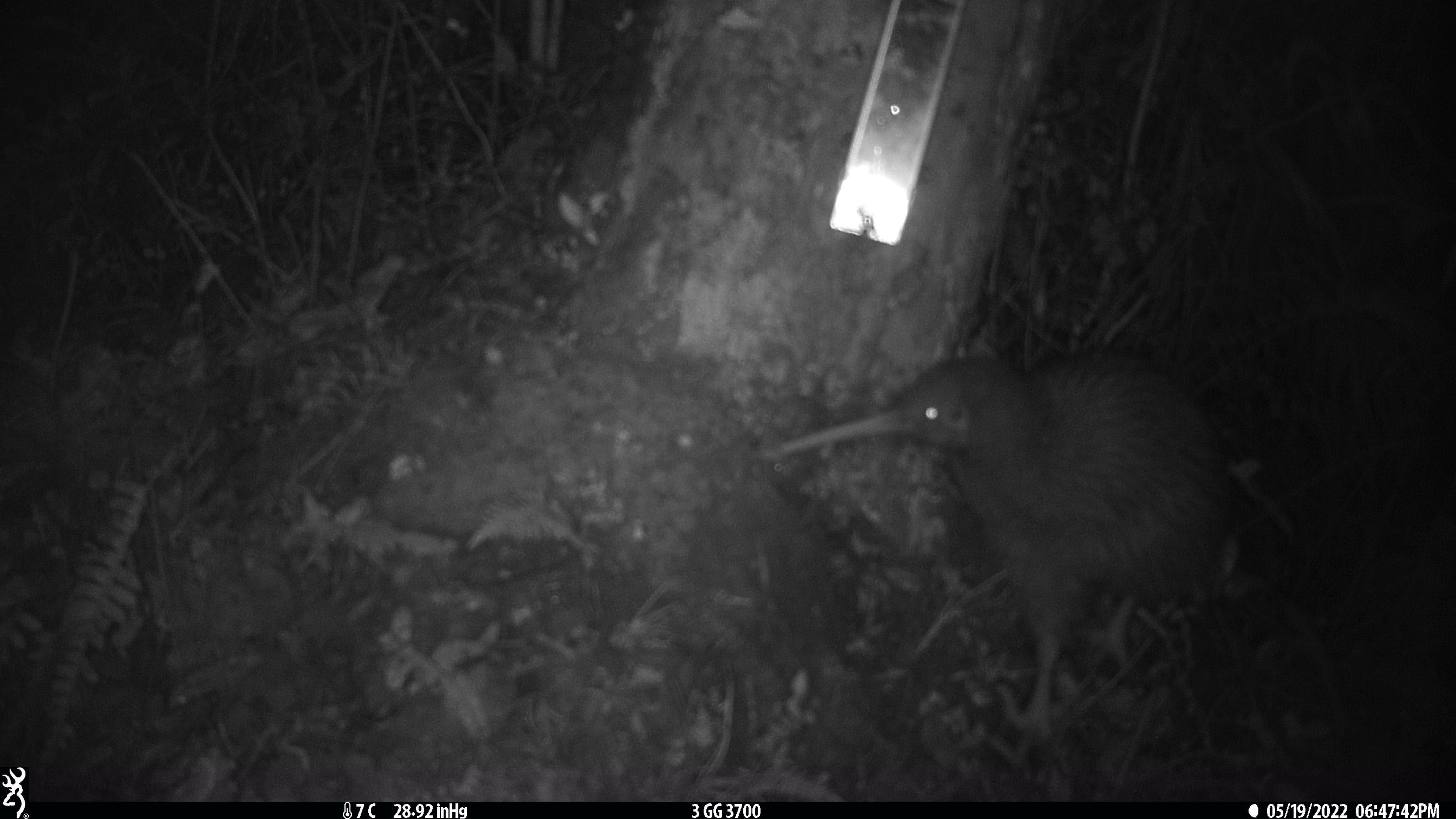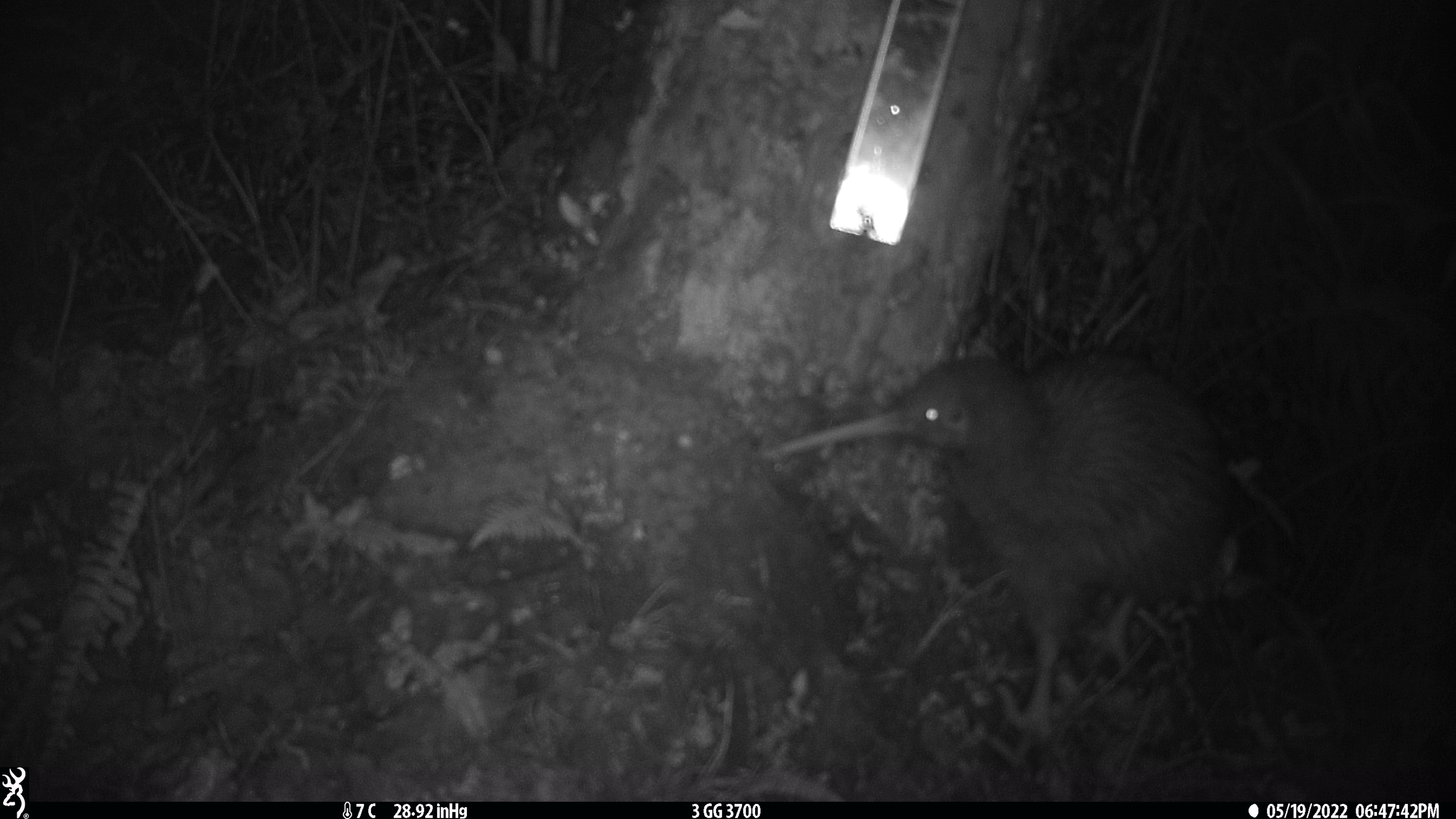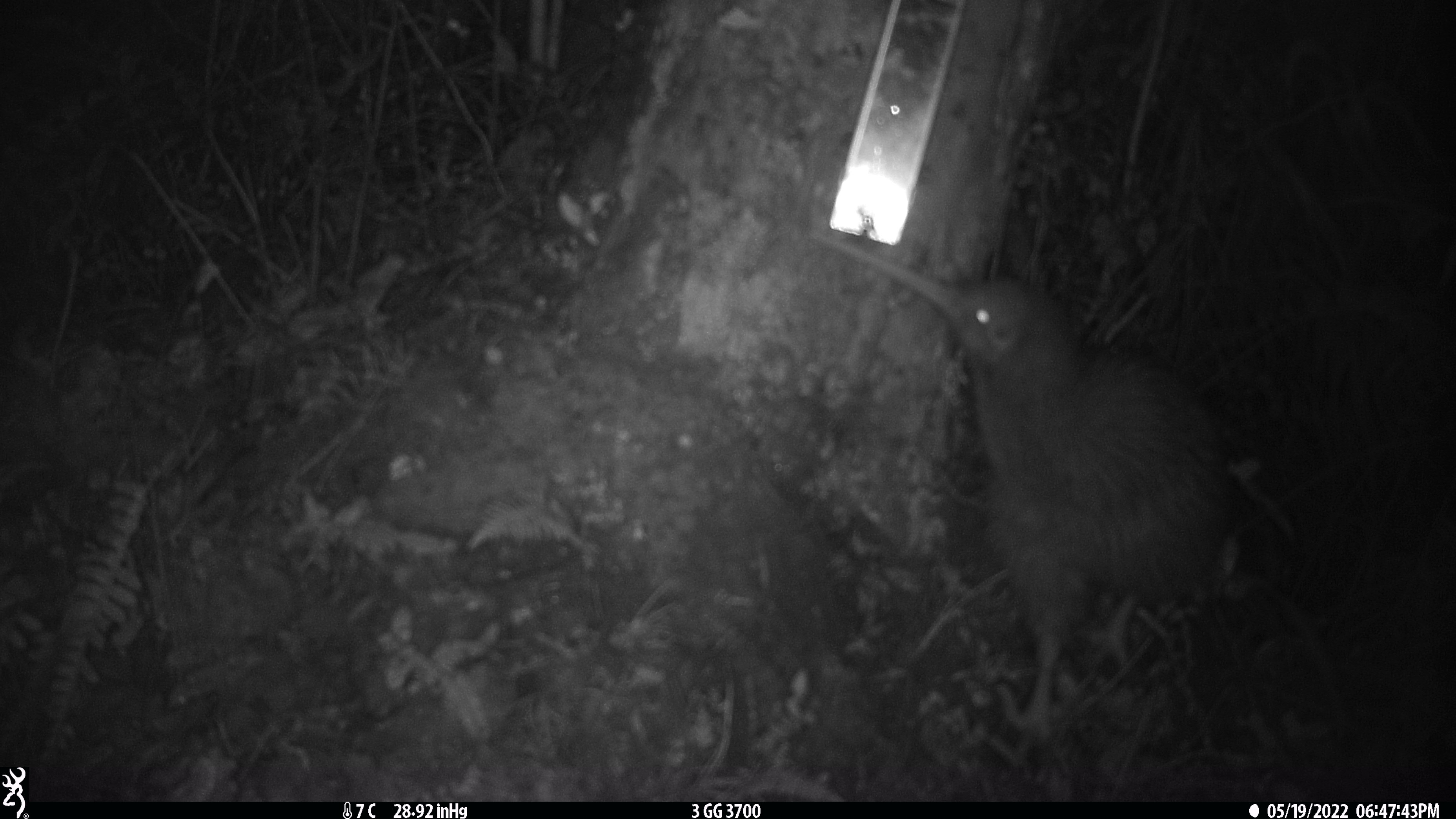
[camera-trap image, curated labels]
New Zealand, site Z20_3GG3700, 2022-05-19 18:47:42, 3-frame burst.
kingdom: Animalia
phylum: Chordata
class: Aves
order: Apterygiformes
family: Apterygidae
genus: Apteryx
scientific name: Apteryx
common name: kiwi